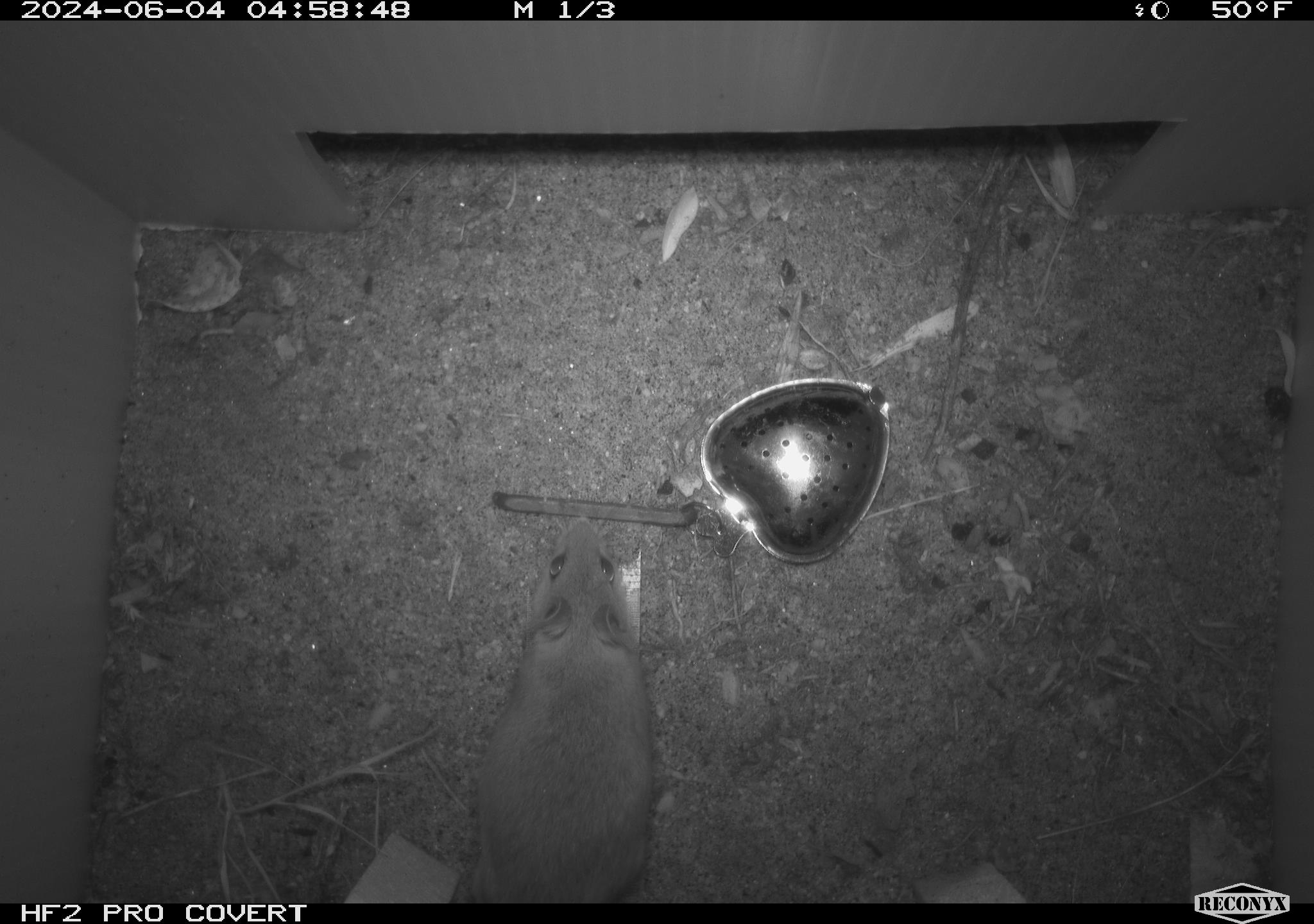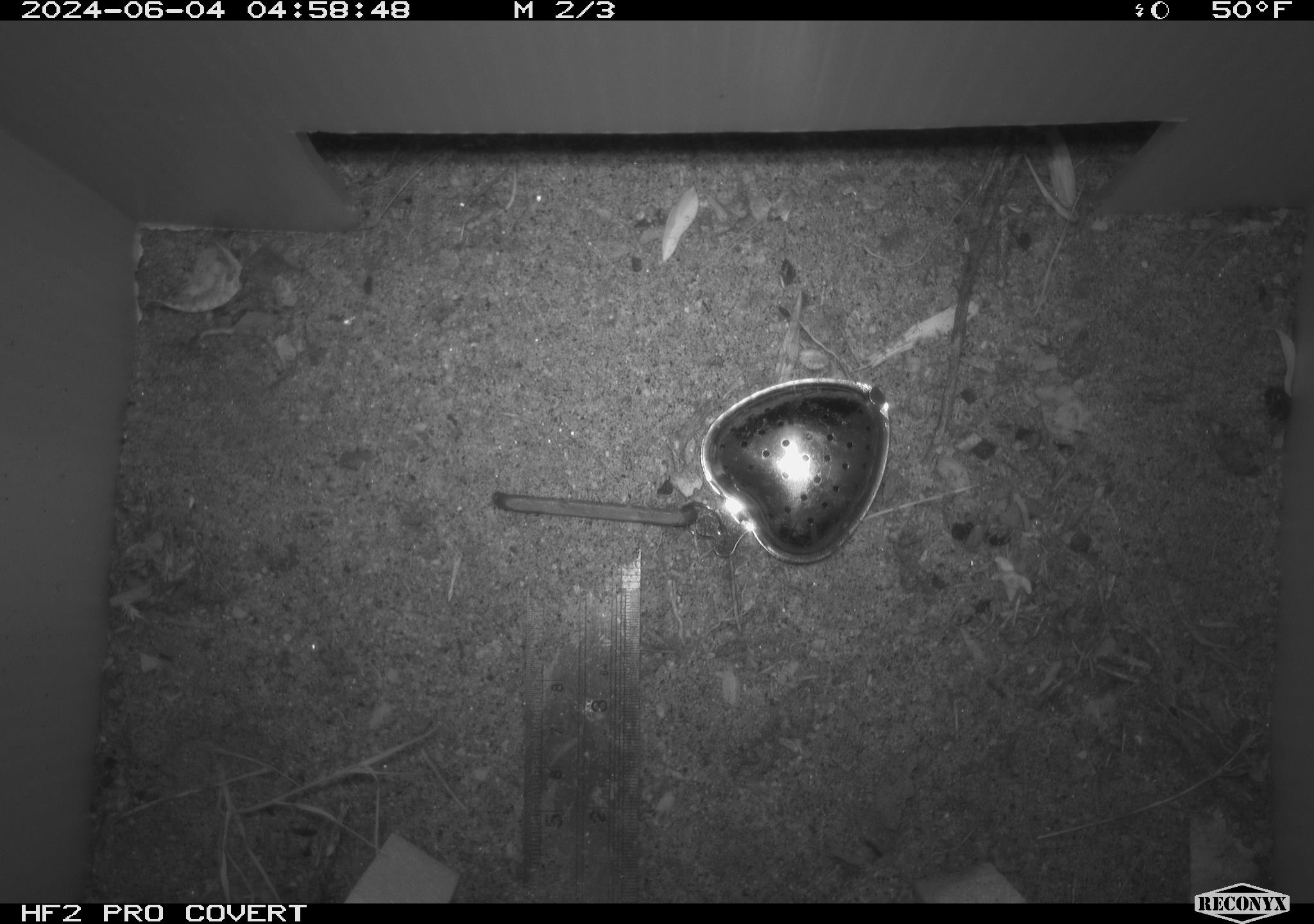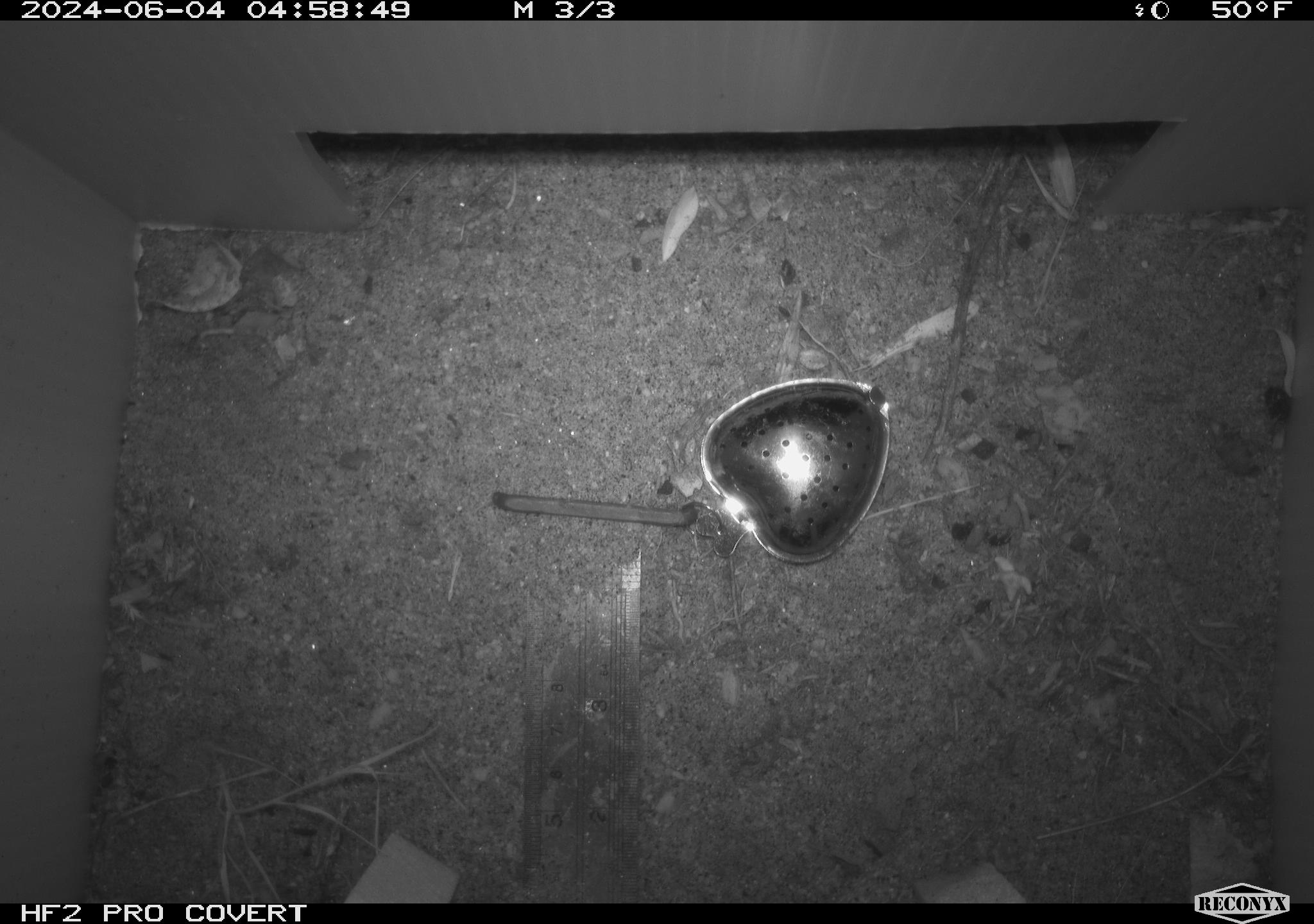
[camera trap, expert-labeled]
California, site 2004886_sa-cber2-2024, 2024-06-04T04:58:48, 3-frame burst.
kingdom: Animalia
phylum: Chordata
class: Mammalia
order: Rodentia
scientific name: Rodentia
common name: mouse species